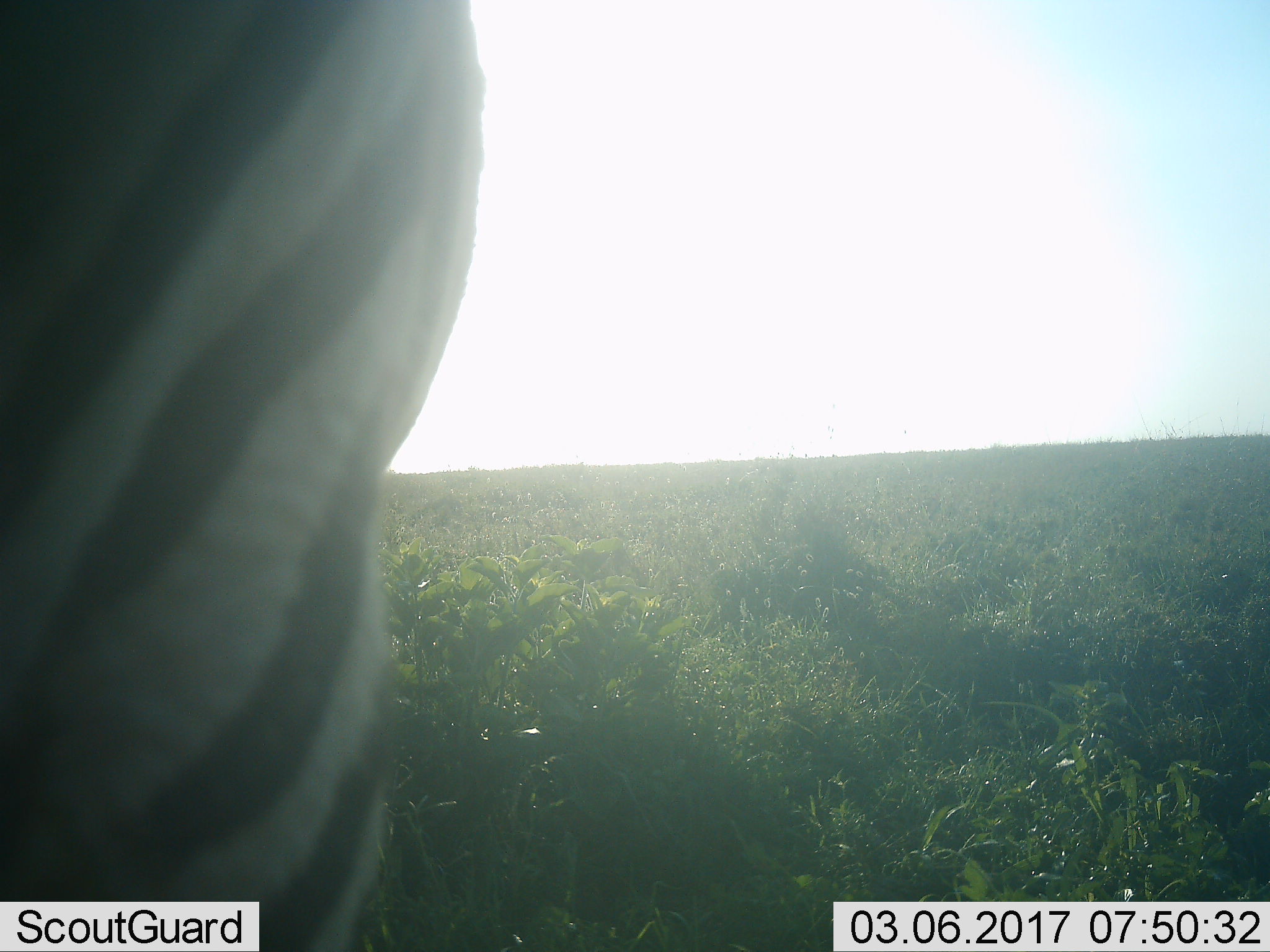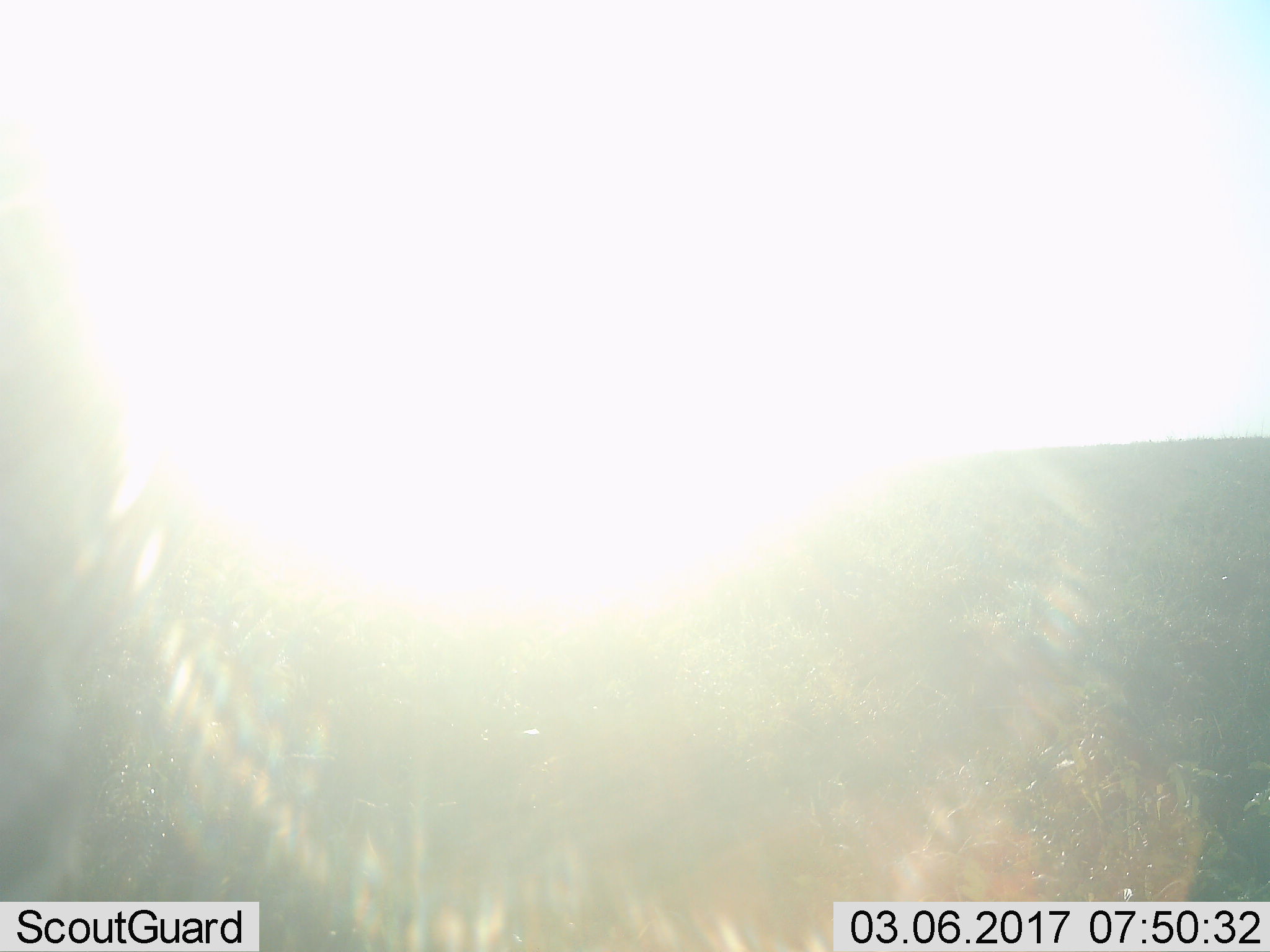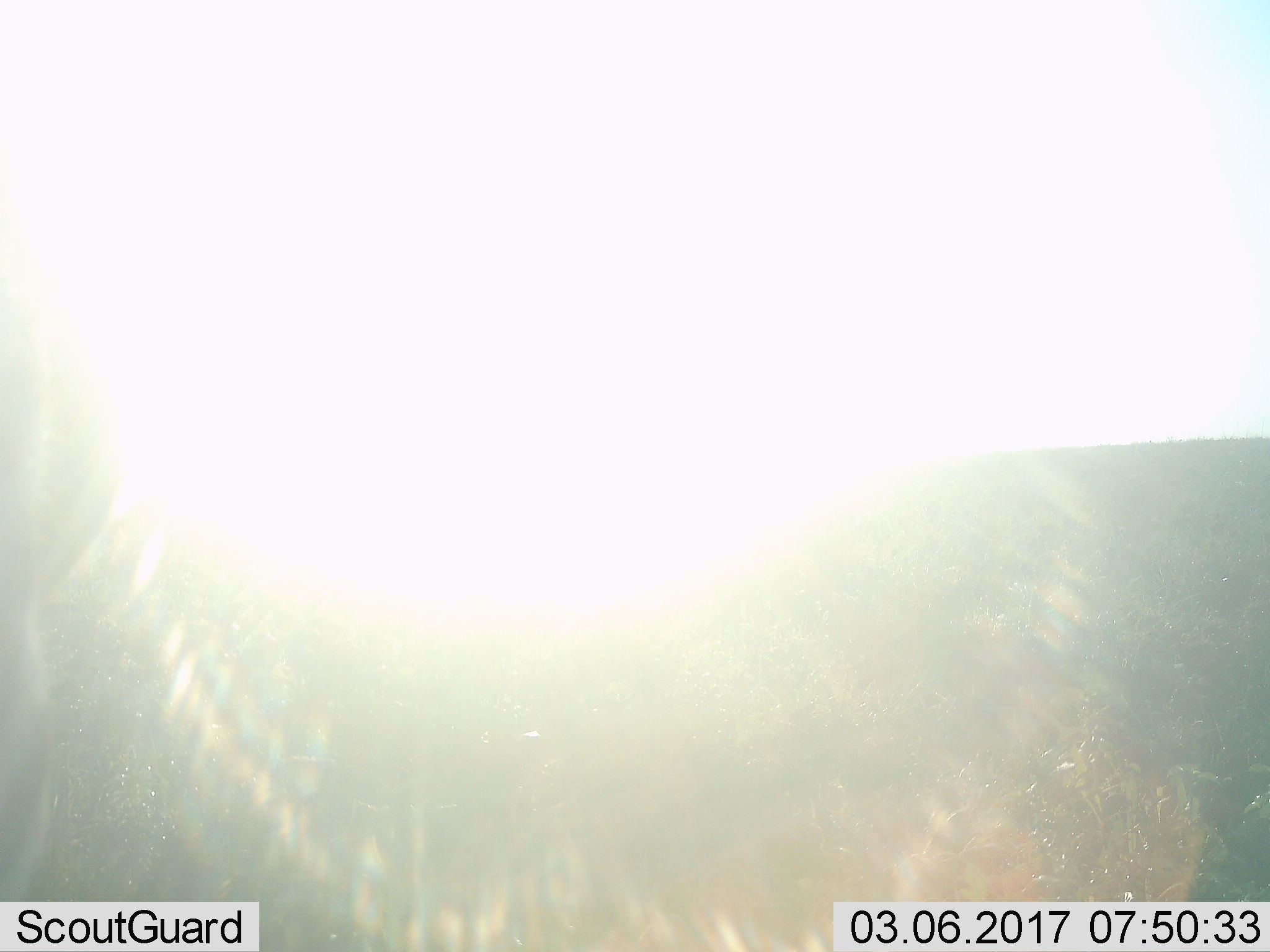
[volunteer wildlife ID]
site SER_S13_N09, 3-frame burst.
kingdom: Animalia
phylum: Chordata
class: Mammalia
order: Perissodactyla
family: Equidae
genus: Equus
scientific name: Equus quagga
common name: plains zebra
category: zebraplains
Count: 1.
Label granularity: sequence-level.